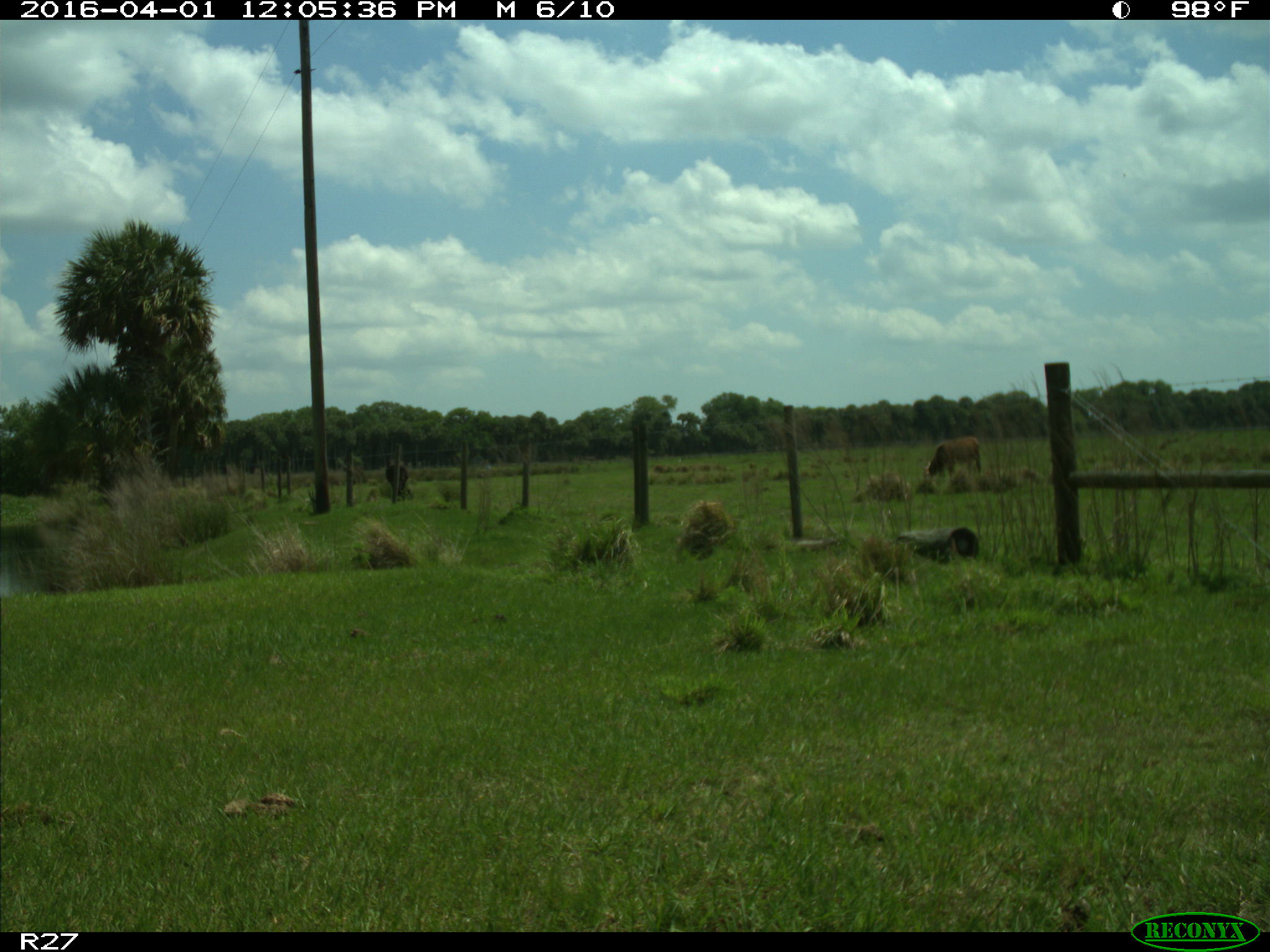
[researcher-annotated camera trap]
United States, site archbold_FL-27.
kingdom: Animalia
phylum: Chordata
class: Mammalia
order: Artiodactyla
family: Bovidae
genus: Bos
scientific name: Bos taurus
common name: domestic cow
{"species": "Bos taurus (domestic cow)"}